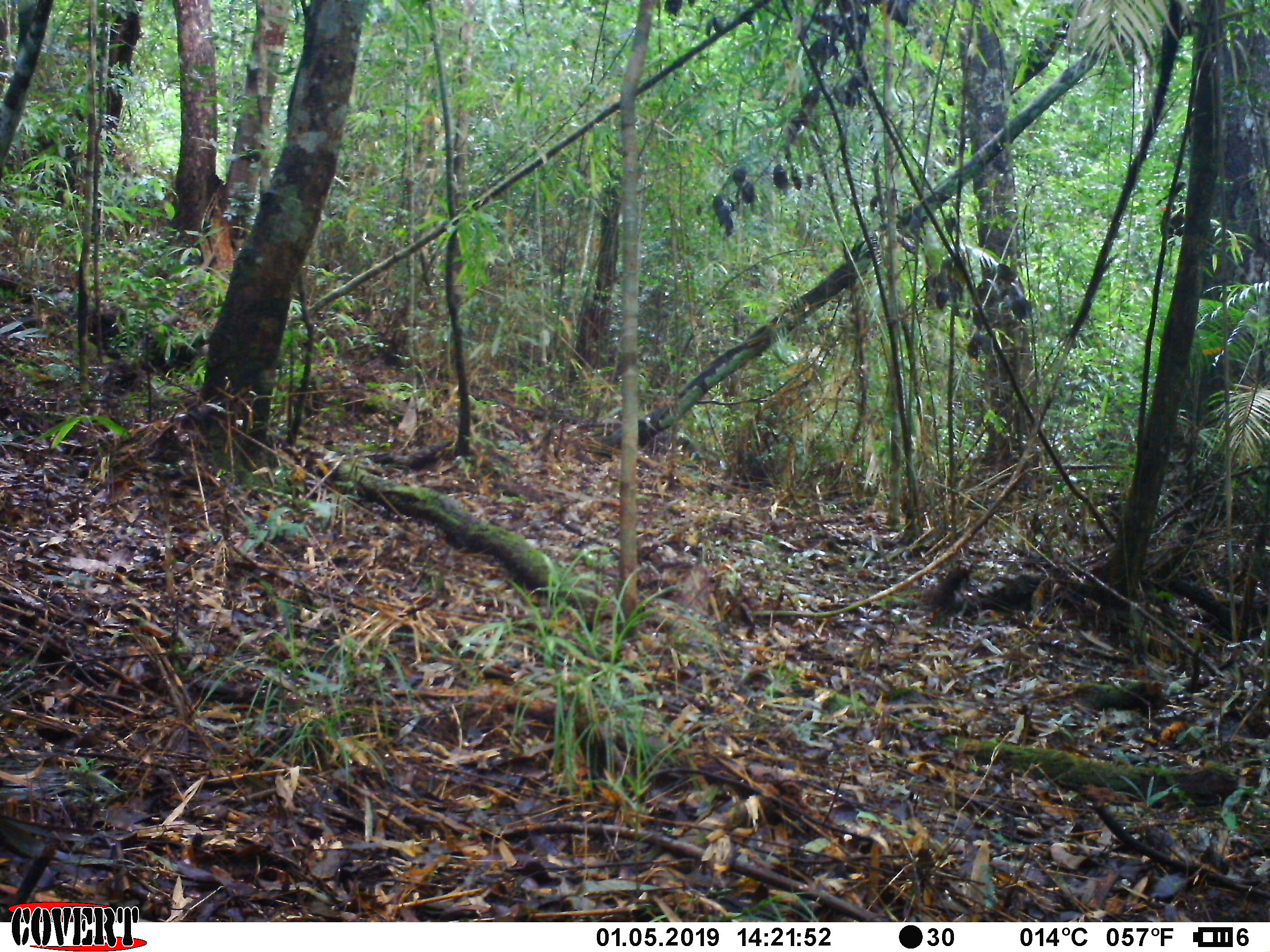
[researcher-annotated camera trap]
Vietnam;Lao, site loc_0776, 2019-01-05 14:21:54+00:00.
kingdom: Animalia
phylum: Chordata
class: Aves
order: Galliformes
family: Phasianidae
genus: Lophura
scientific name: Lophura nycthemera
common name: silver pheasant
Silver pheasant (Lophura nycthemera). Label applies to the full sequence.